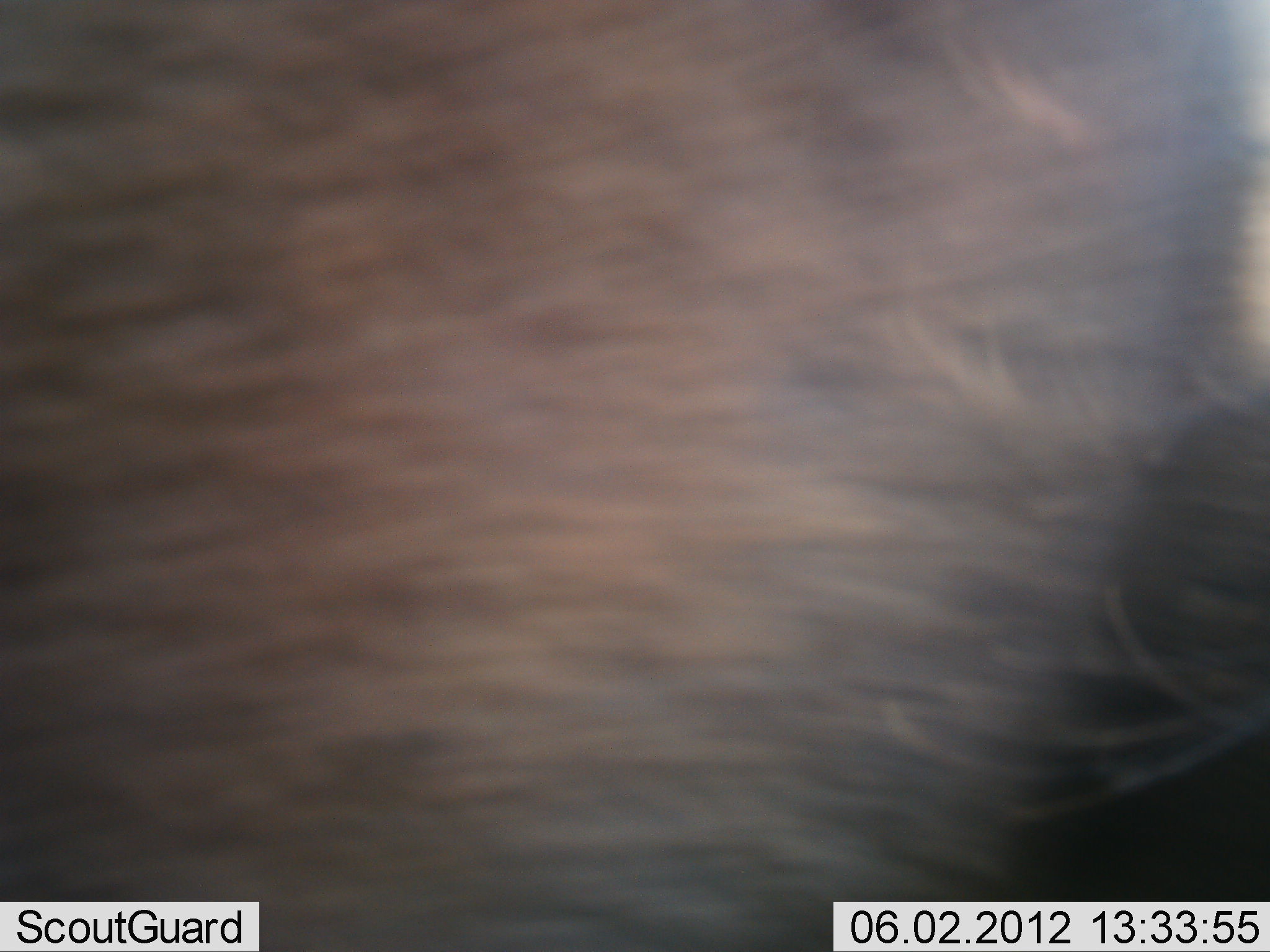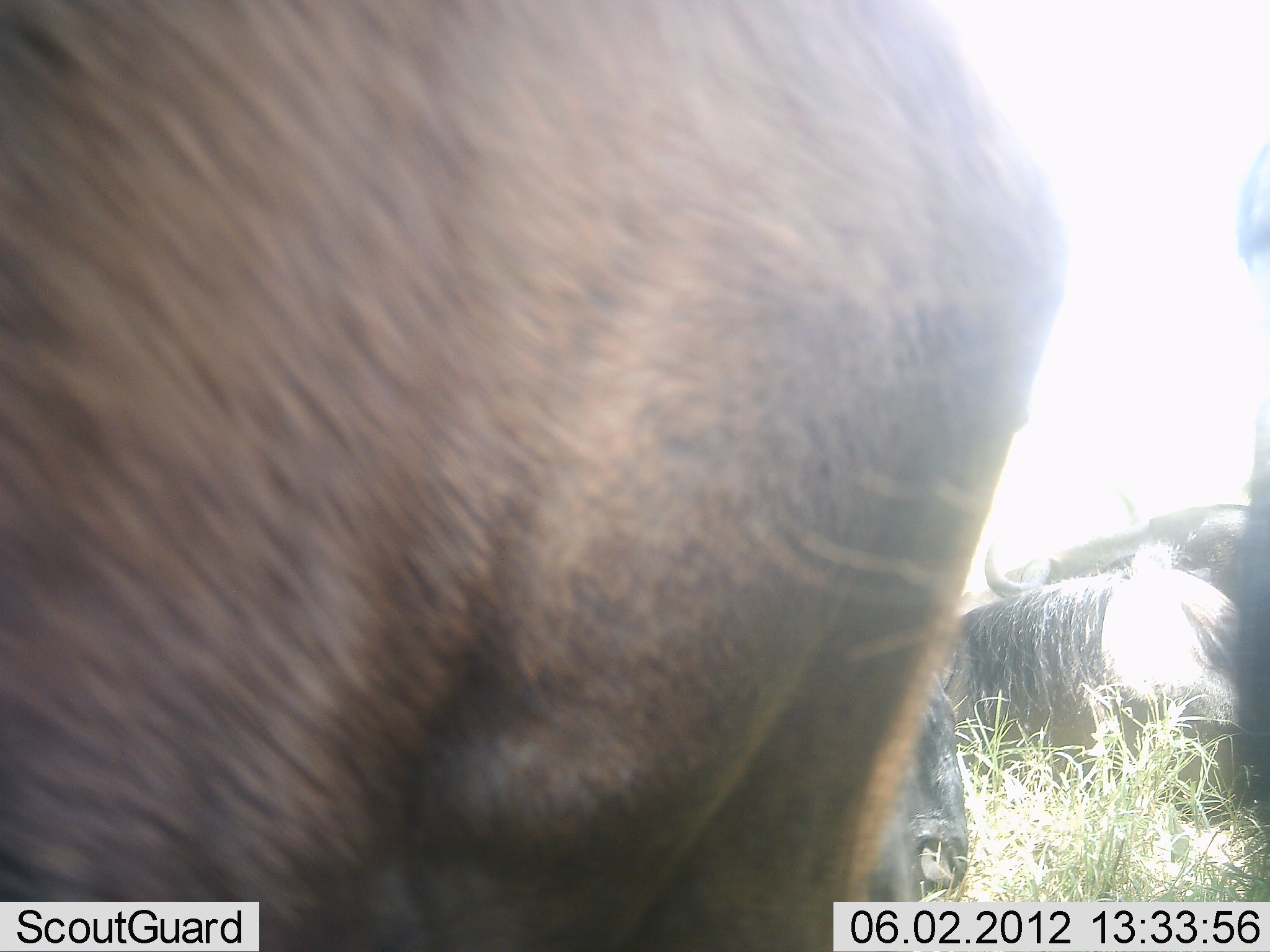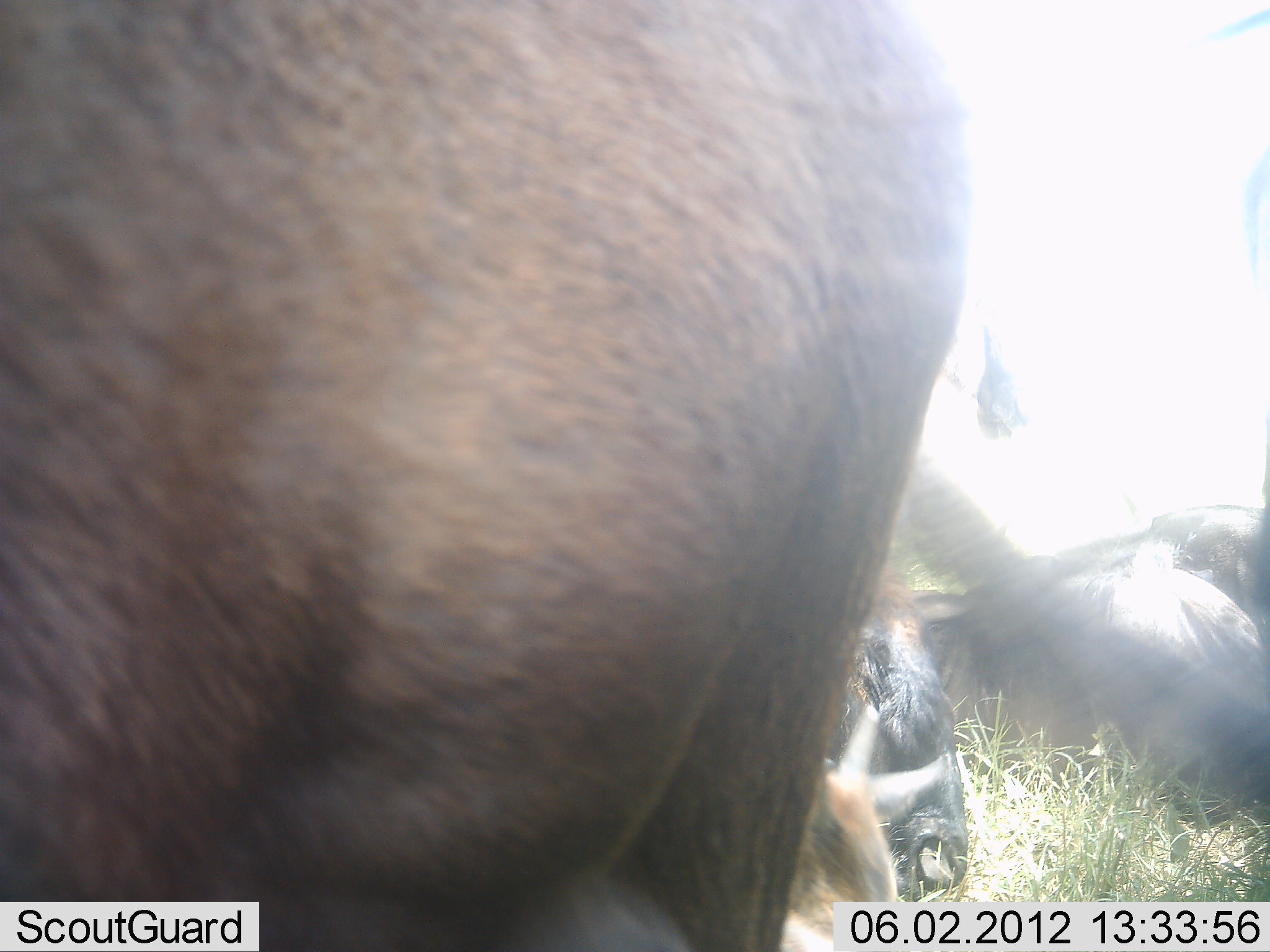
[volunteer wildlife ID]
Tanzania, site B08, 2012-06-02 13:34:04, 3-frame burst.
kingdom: Animalia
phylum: Chordata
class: Mammalia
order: Artiodactyla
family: Bovidae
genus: Connochaetes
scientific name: Connochaetes taurinus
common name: blue wildebeest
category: wildebeest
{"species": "wildebeest (blue wildebeest) (Connochaetes taurinus)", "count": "4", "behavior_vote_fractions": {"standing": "70%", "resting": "90%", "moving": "30%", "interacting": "0%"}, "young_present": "20%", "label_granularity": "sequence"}